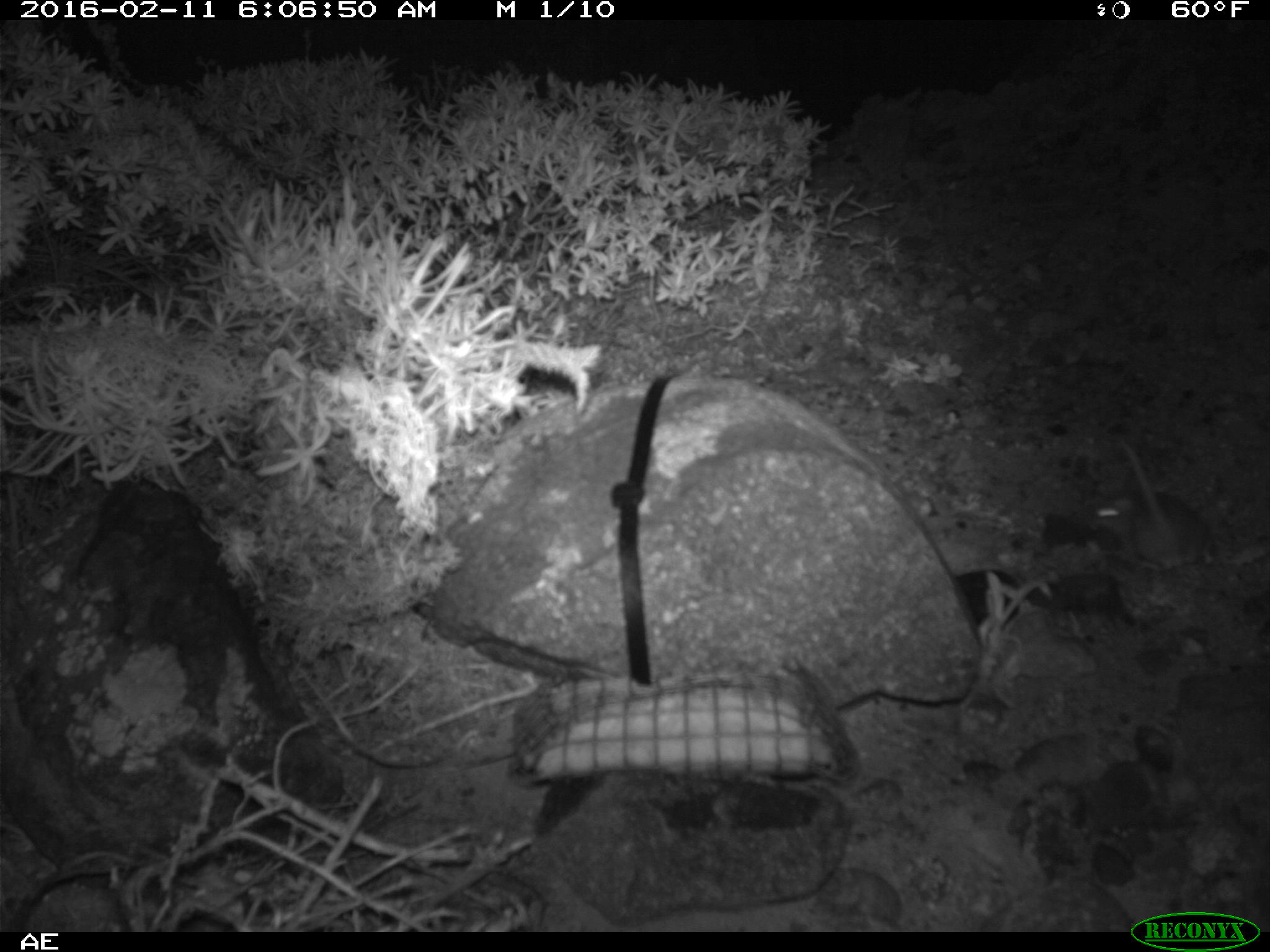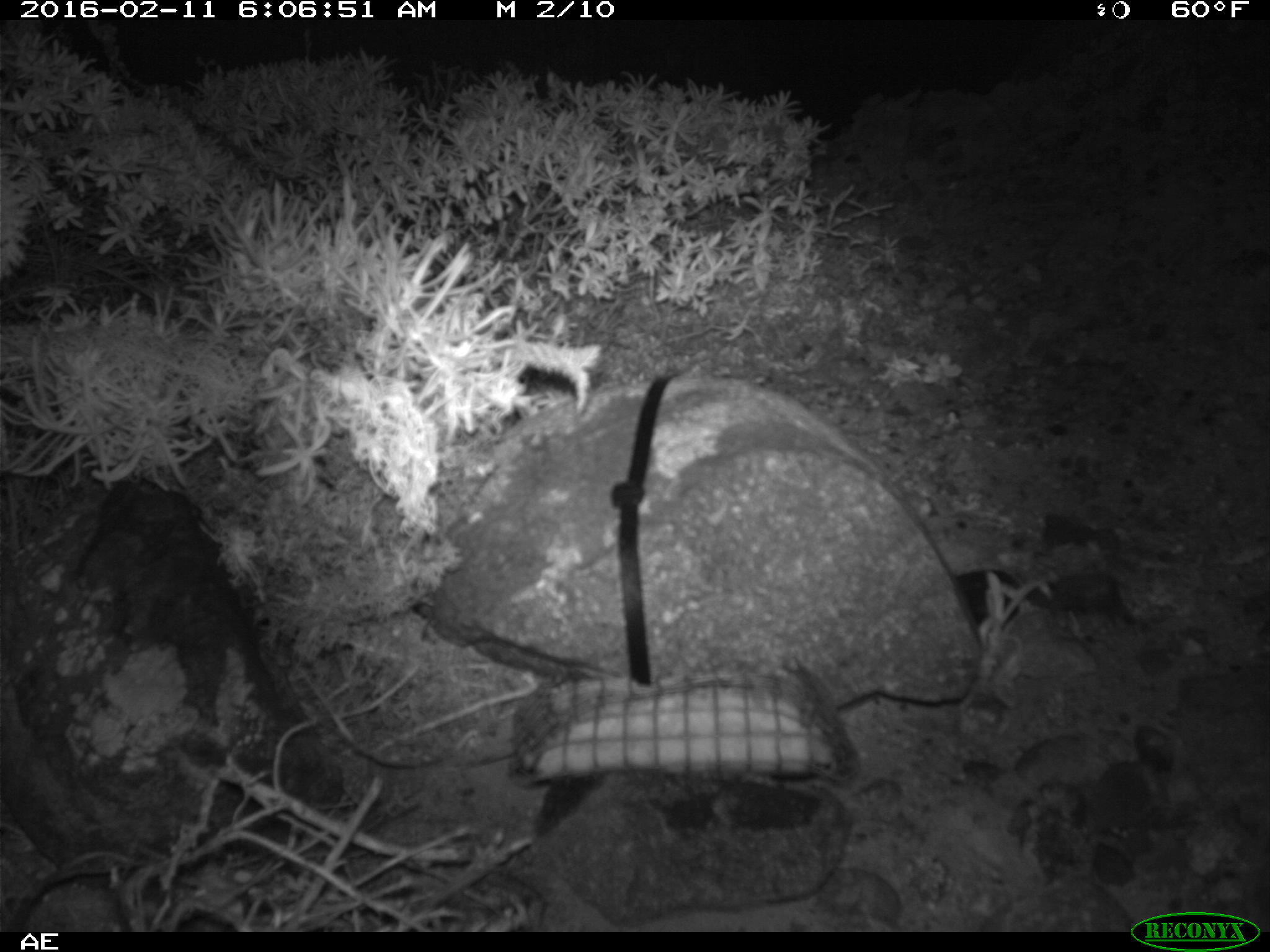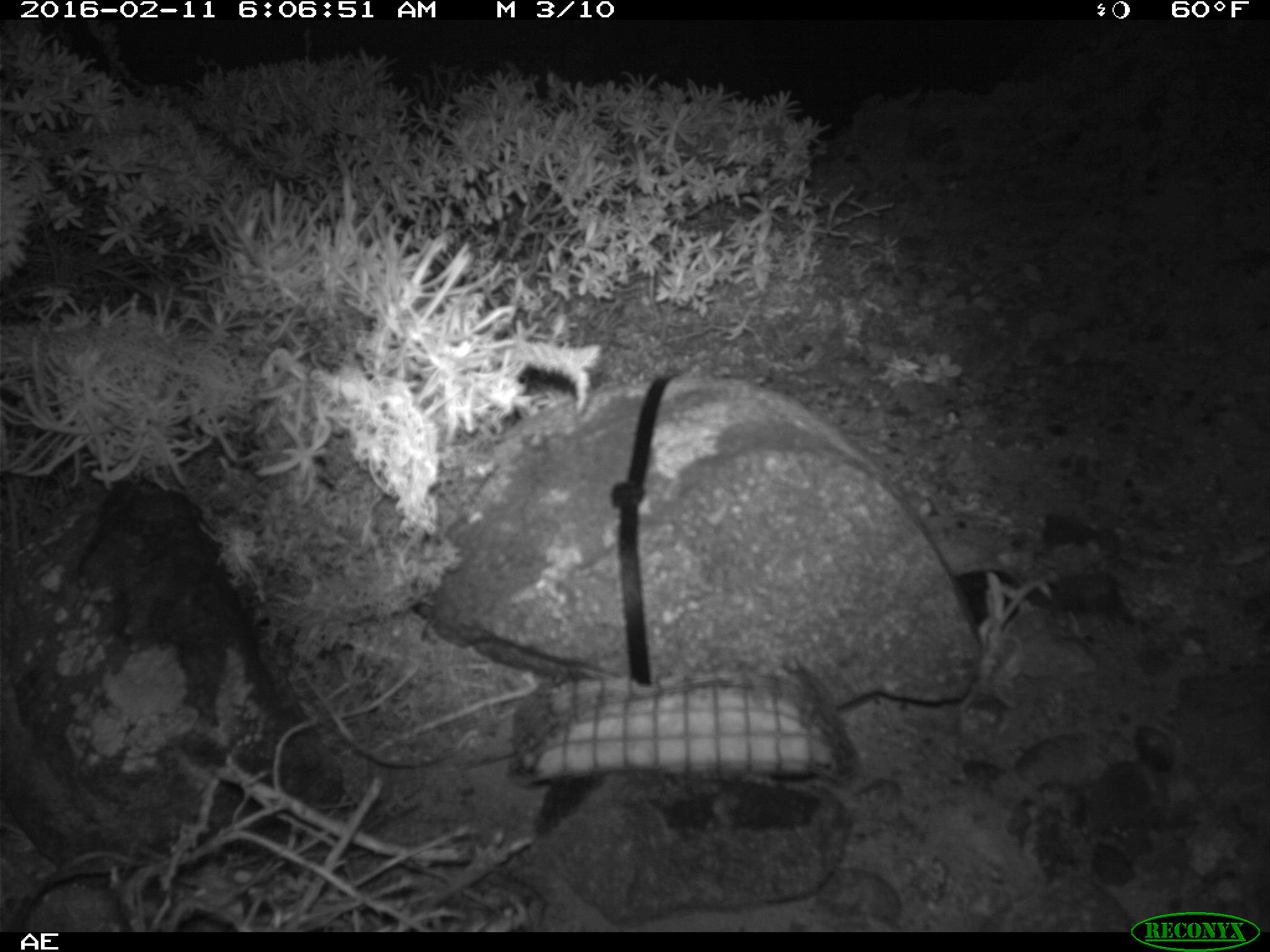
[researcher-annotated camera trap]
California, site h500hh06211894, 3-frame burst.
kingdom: Animalia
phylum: Chordata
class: Mammalia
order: Rodentia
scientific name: Rodentia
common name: rodent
Rodent (Rodentia).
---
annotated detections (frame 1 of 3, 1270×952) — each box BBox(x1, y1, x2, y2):
rodent: BBox(1090, 441, 1214, 570)